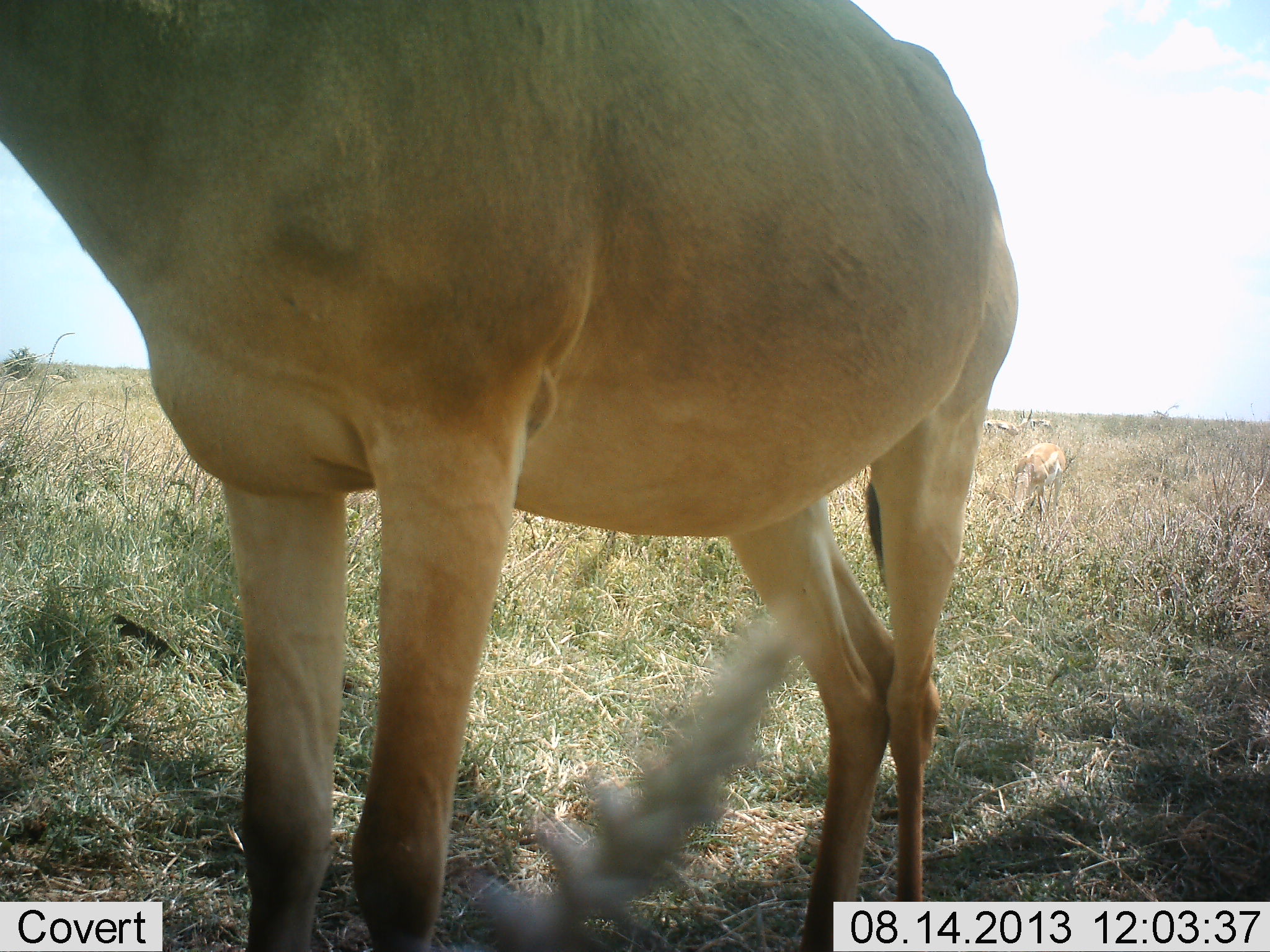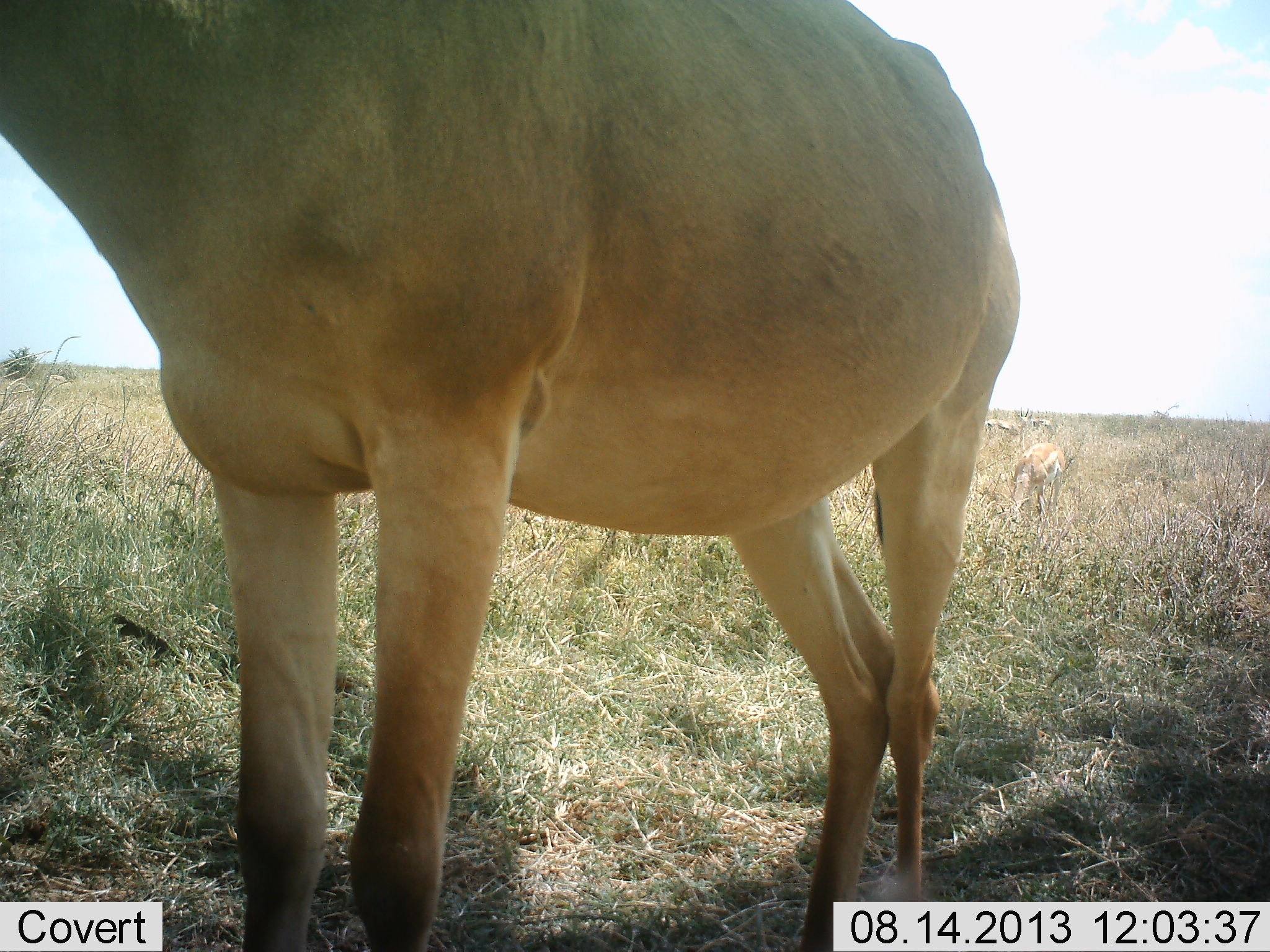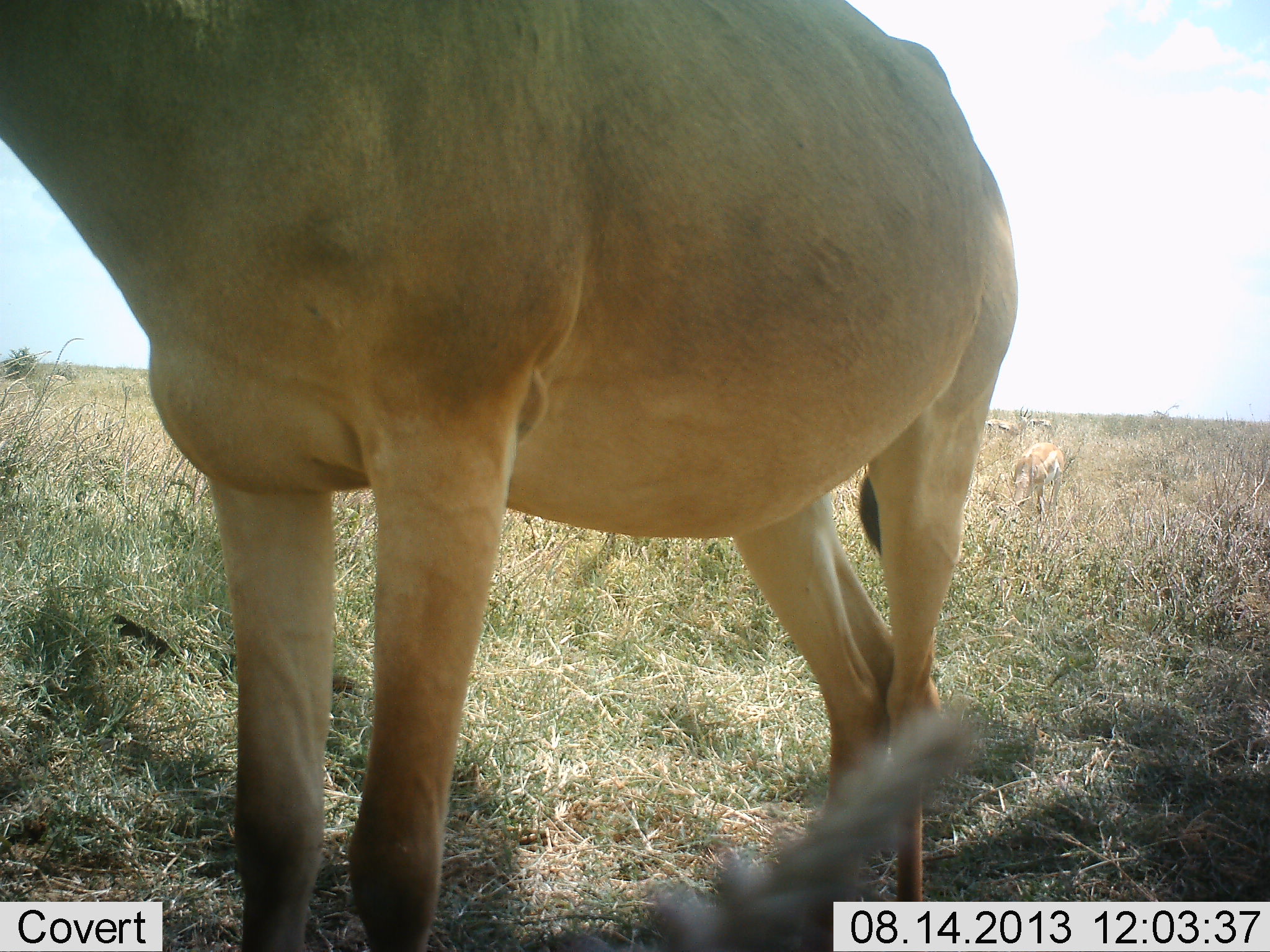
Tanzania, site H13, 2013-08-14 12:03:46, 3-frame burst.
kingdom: Animalia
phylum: Chordata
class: Mammalia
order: Artiodactyla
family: Bovidae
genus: Alcelaphus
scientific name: Alcelaphus buselaphus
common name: hartebeest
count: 1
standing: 95%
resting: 10%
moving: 0%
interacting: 0%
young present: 0%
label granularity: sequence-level